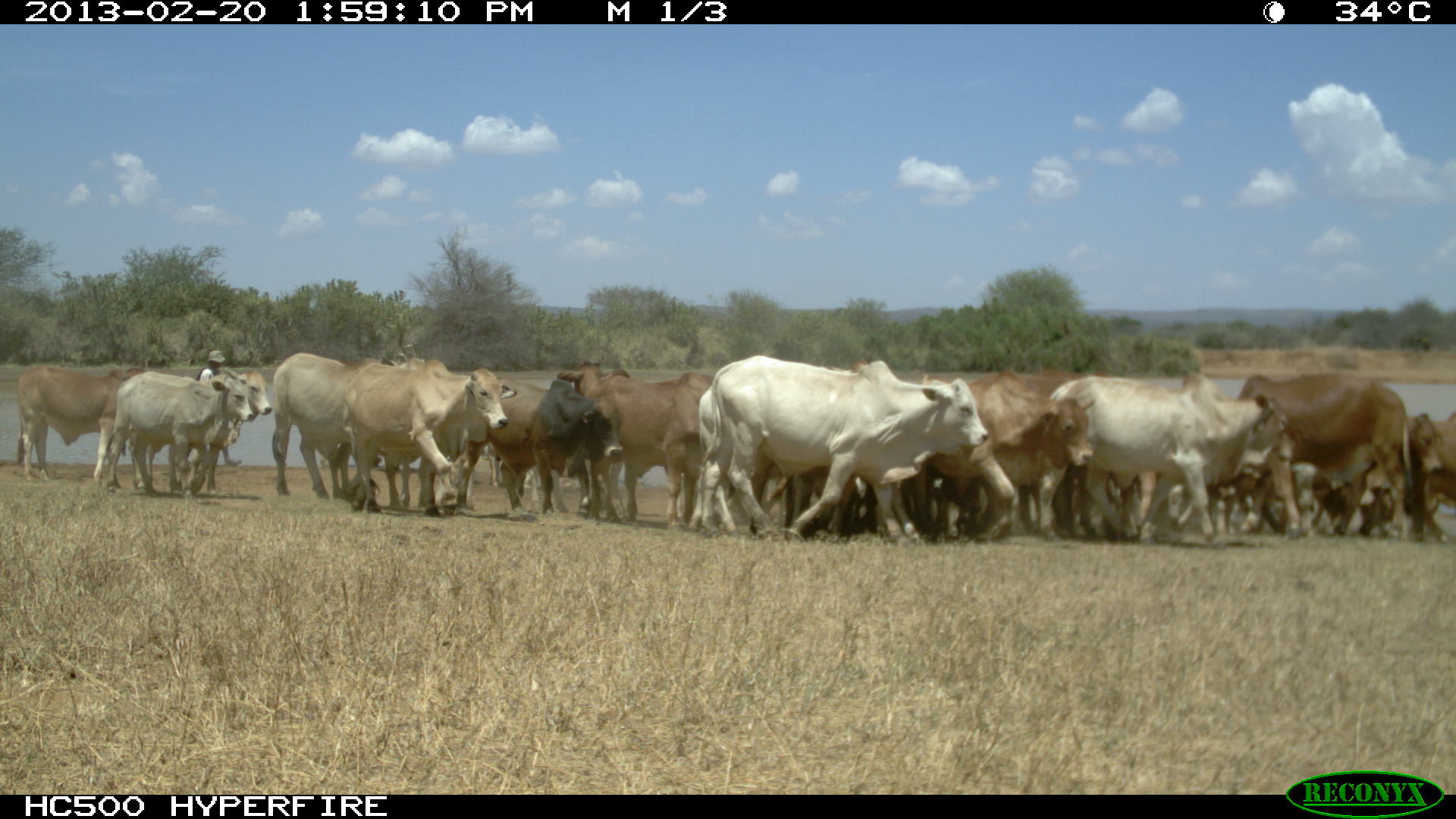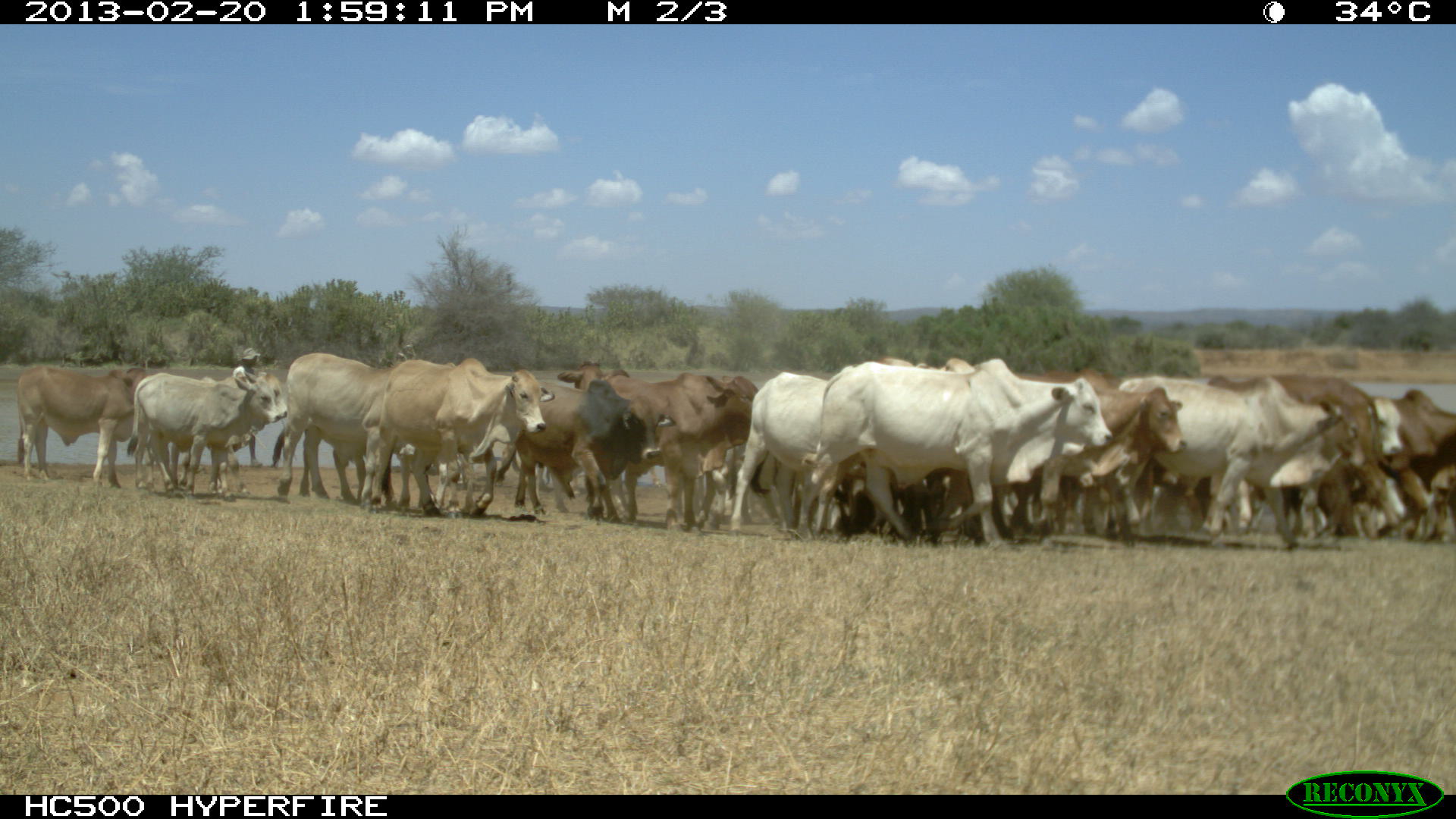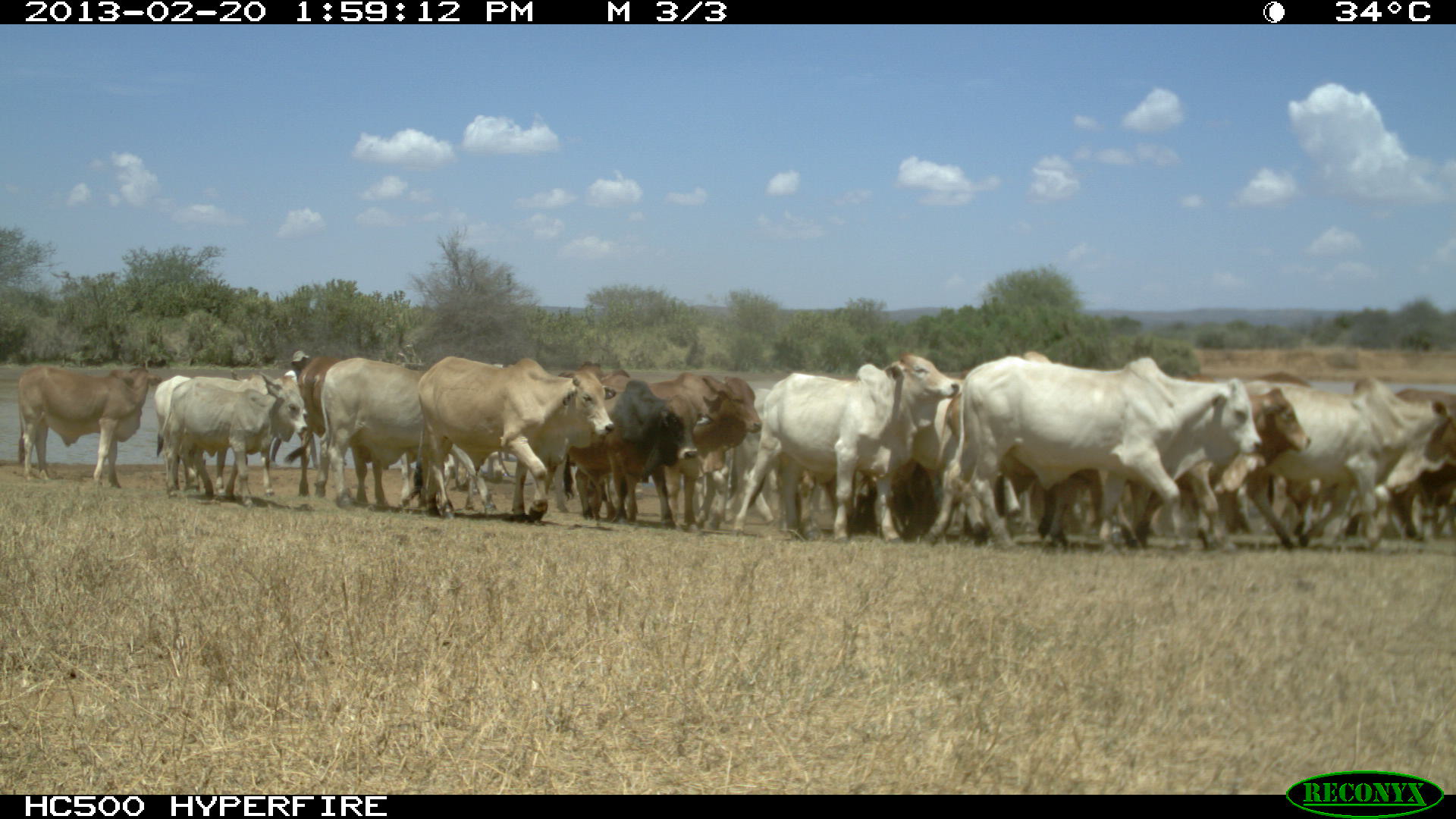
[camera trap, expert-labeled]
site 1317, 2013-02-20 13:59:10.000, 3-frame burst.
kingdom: Animalia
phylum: Chordata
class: Mammalia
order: Artiodactyla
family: Bovidae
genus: Bos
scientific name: Bos taurus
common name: domestic cattle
Bos taurus (domestic cattle), count 17.